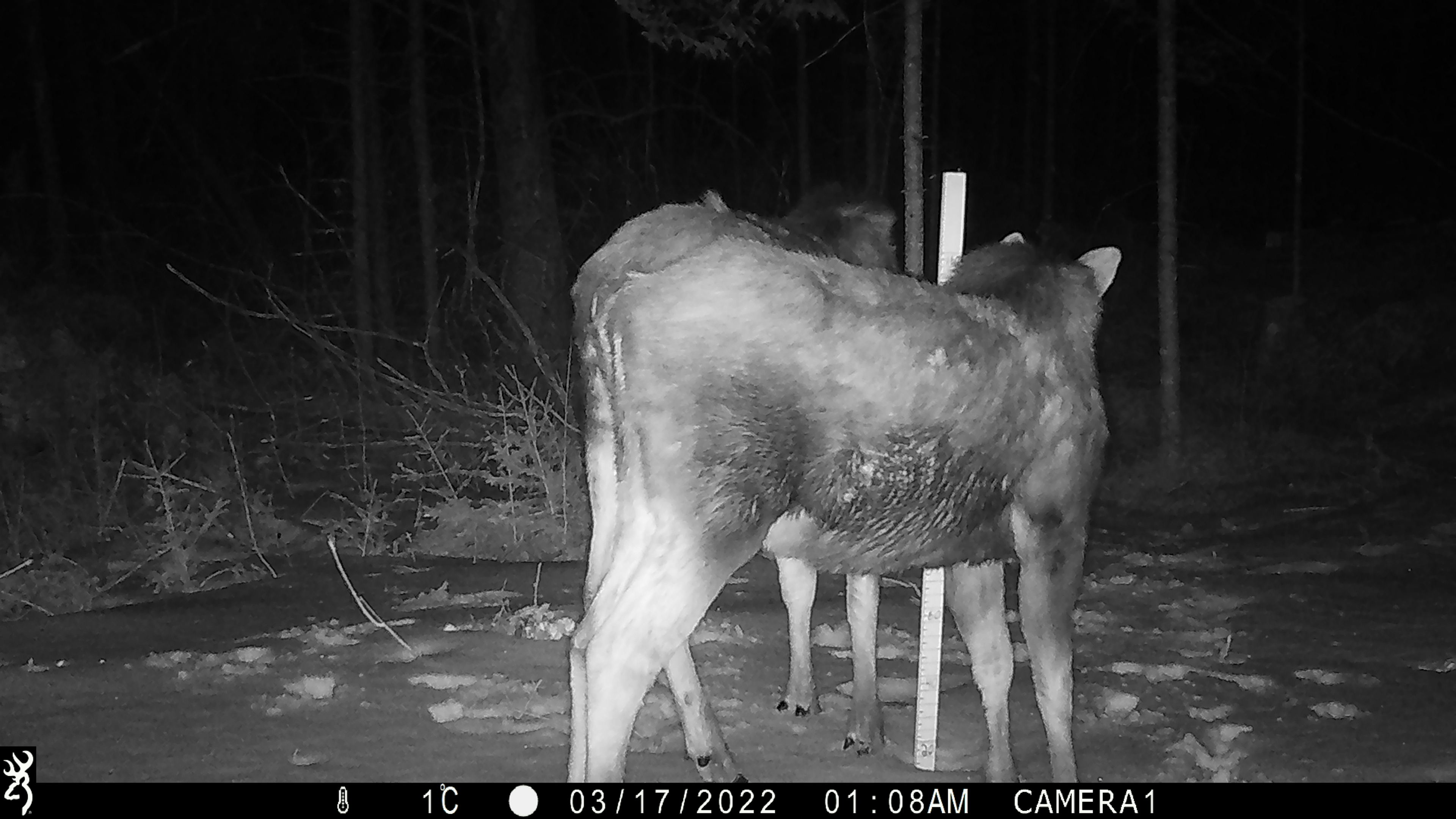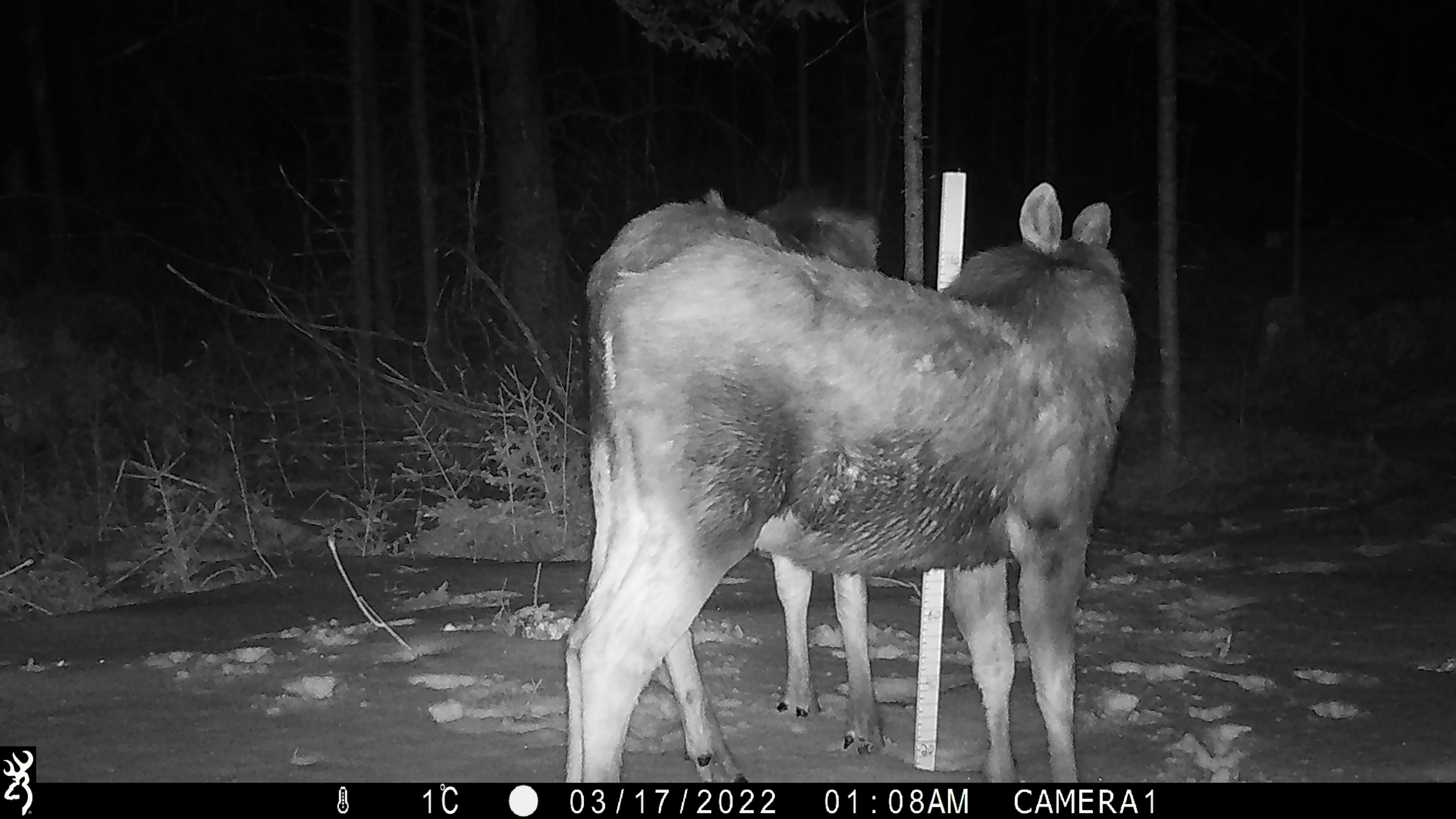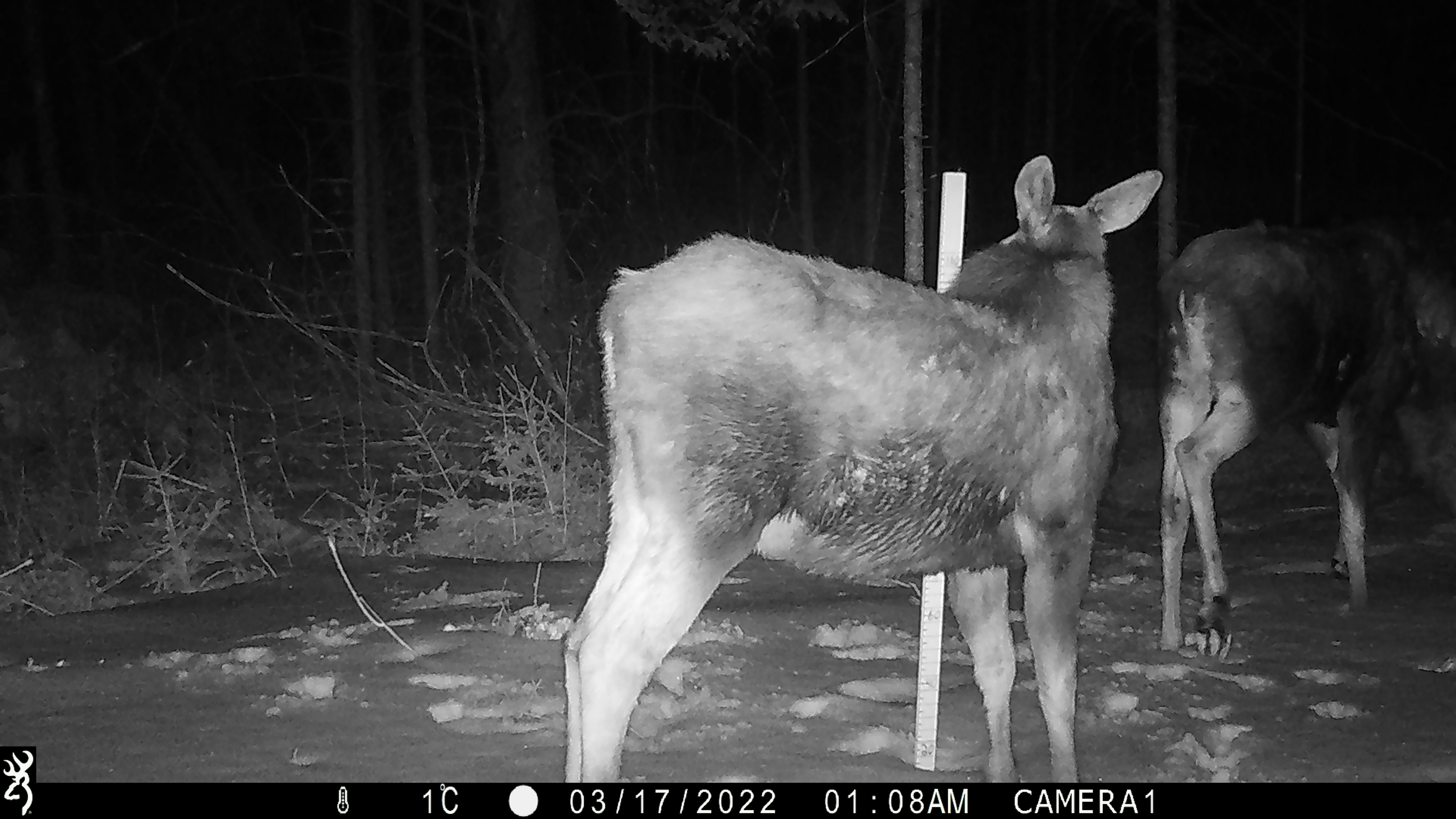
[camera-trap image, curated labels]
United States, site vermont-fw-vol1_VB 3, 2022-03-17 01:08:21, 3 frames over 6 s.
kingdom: Animalia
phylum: Chordata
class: Mammalia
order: Artiodactyla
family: Cervidae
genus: Alces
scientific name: Alces alces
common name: moose